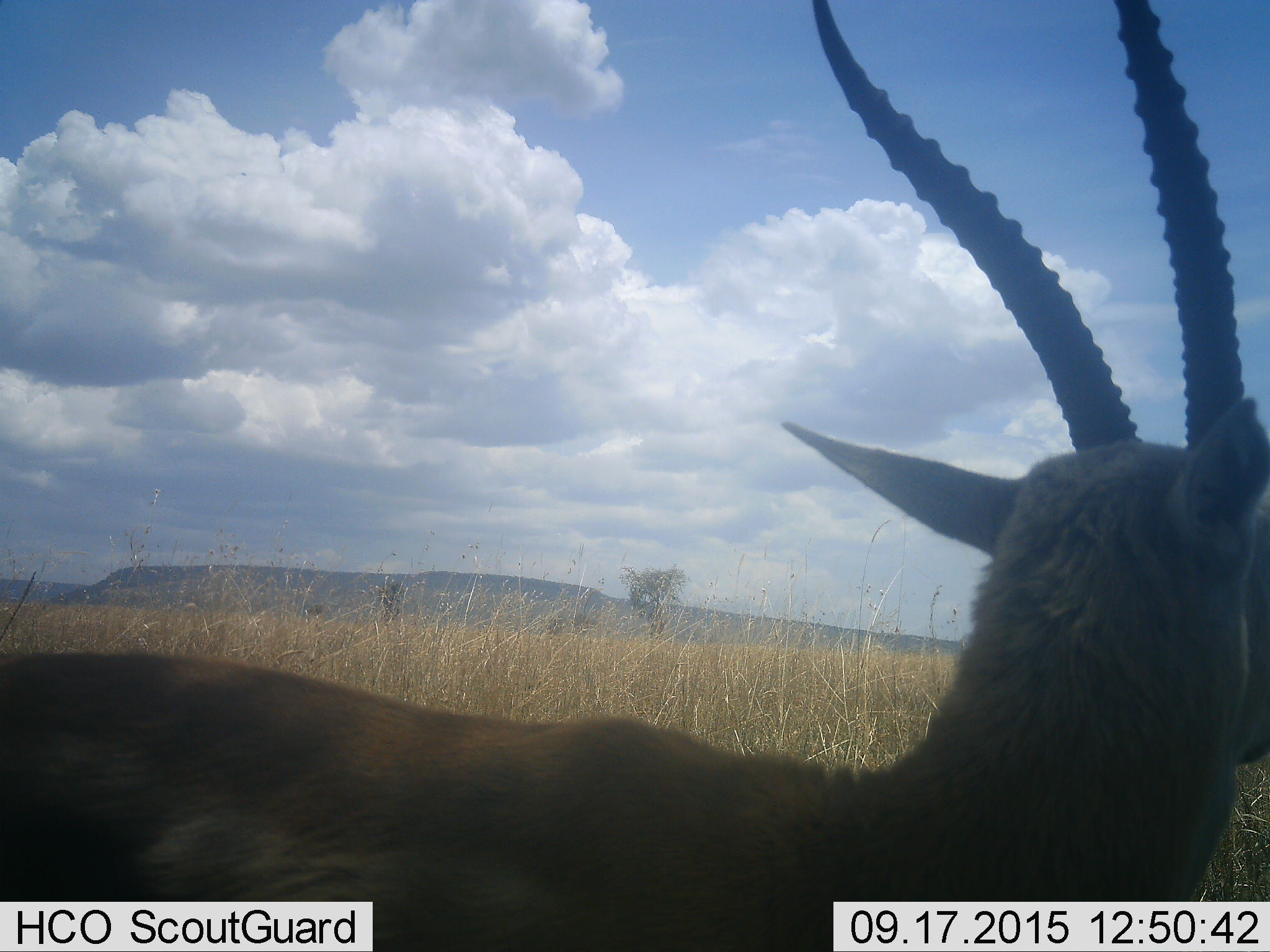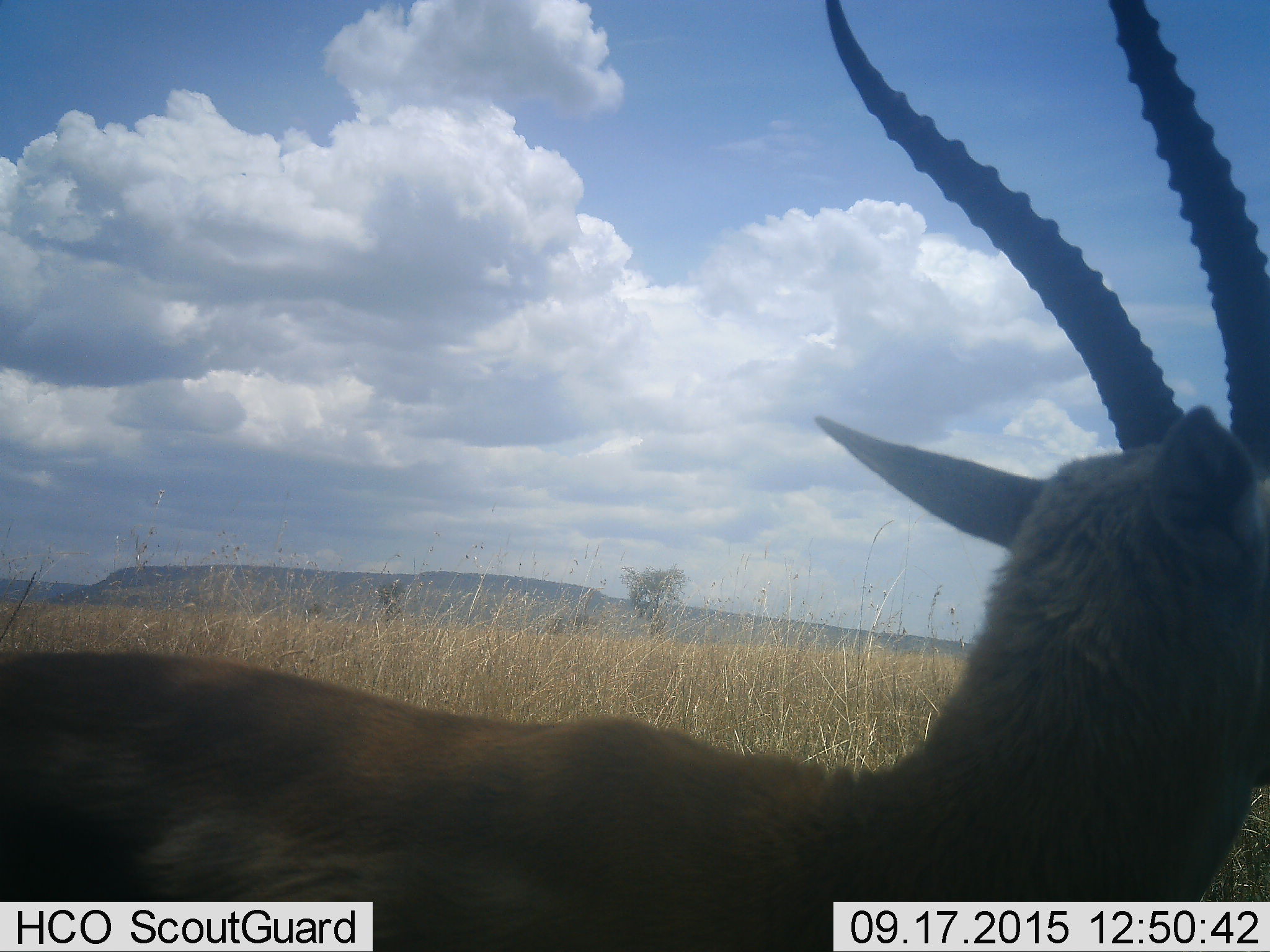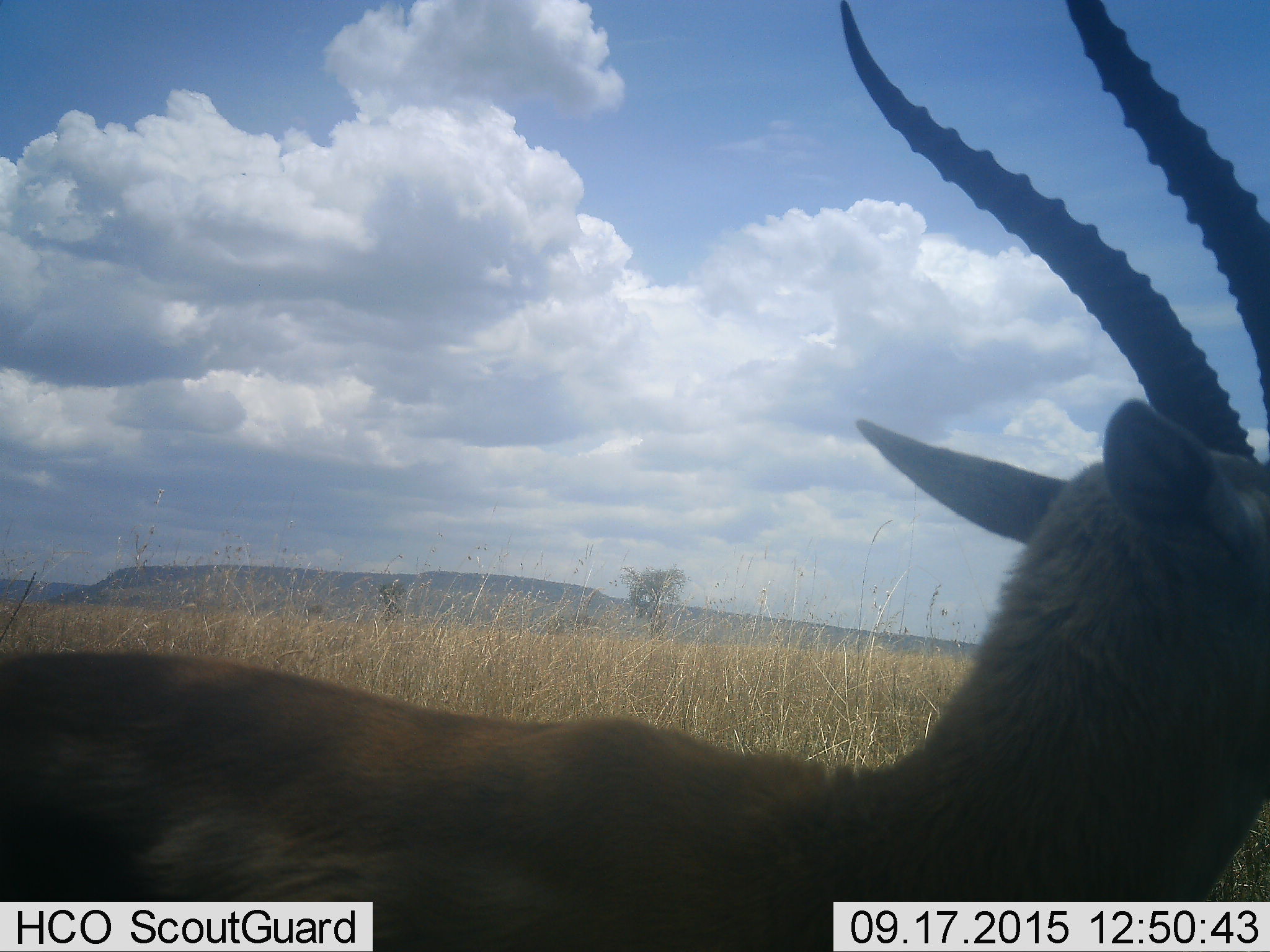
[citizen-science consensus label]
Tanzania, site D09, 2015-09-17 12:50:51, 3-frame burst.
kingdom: Animalia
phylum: Chordata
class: Mammalia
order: Artiodactyla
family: Bovidae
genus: Eudorcas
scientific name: Eudorcas thomsonii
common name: thomson's gazelle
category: gazellethomsons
Gazellethomsons (thomson's gazelle) (Eudorcas thomsonii), count 1. Behavior (volunteer vote fractions): standing 100%, resting 0%, moving 0%, interacting 0%. Young present (vote fraction): 0%. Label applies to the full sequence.